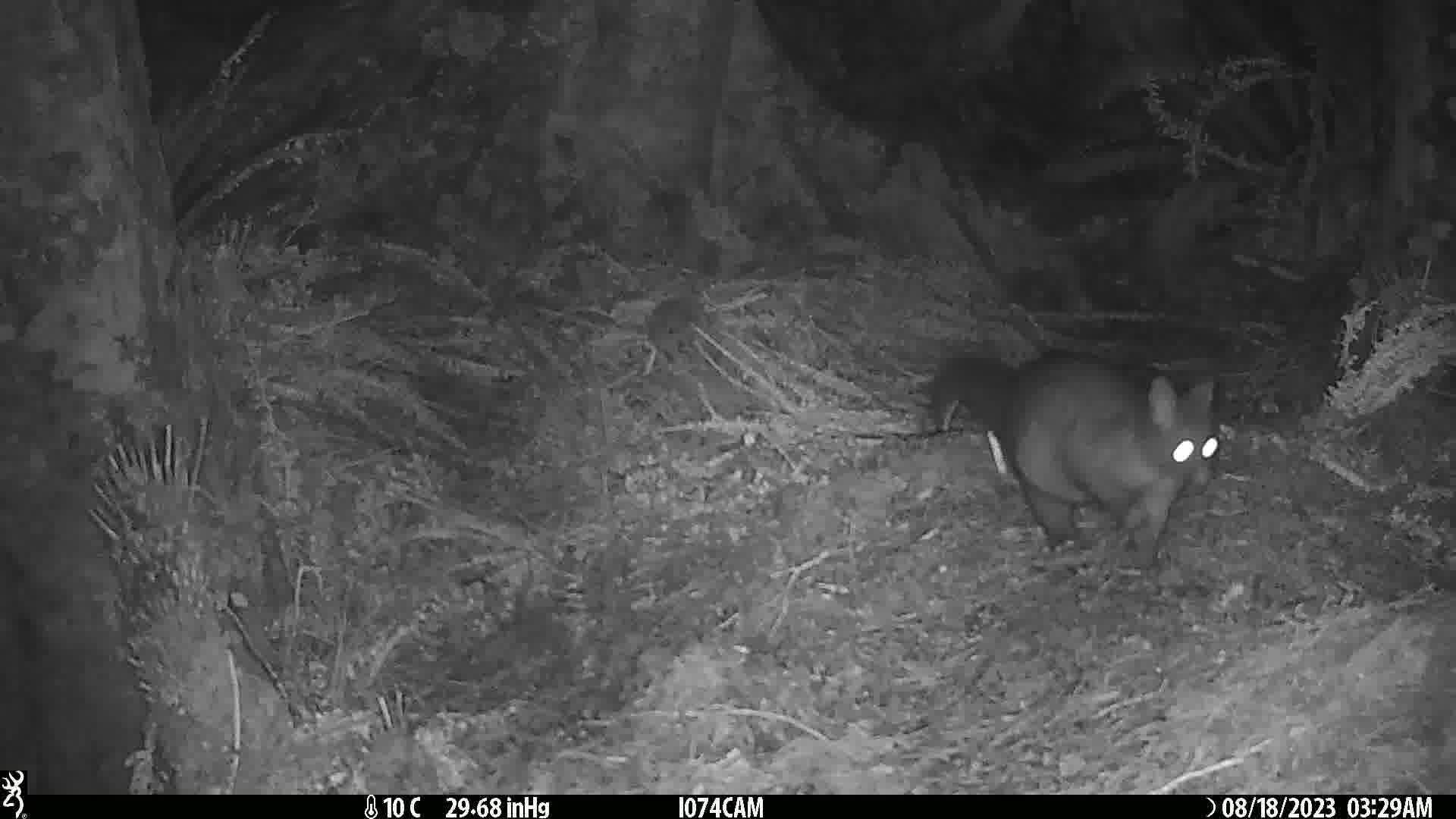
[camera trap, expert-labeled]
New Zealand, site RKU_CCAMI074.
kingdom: Animalia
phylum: Chordata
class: Mammalia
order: Diprotodontia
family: Phalangeridae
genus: Trichosurus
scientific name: Trichosurus vulpecula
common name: common brushtail possum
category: possum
Possum (common brushtail possum) (Trichosurus vulpecula).